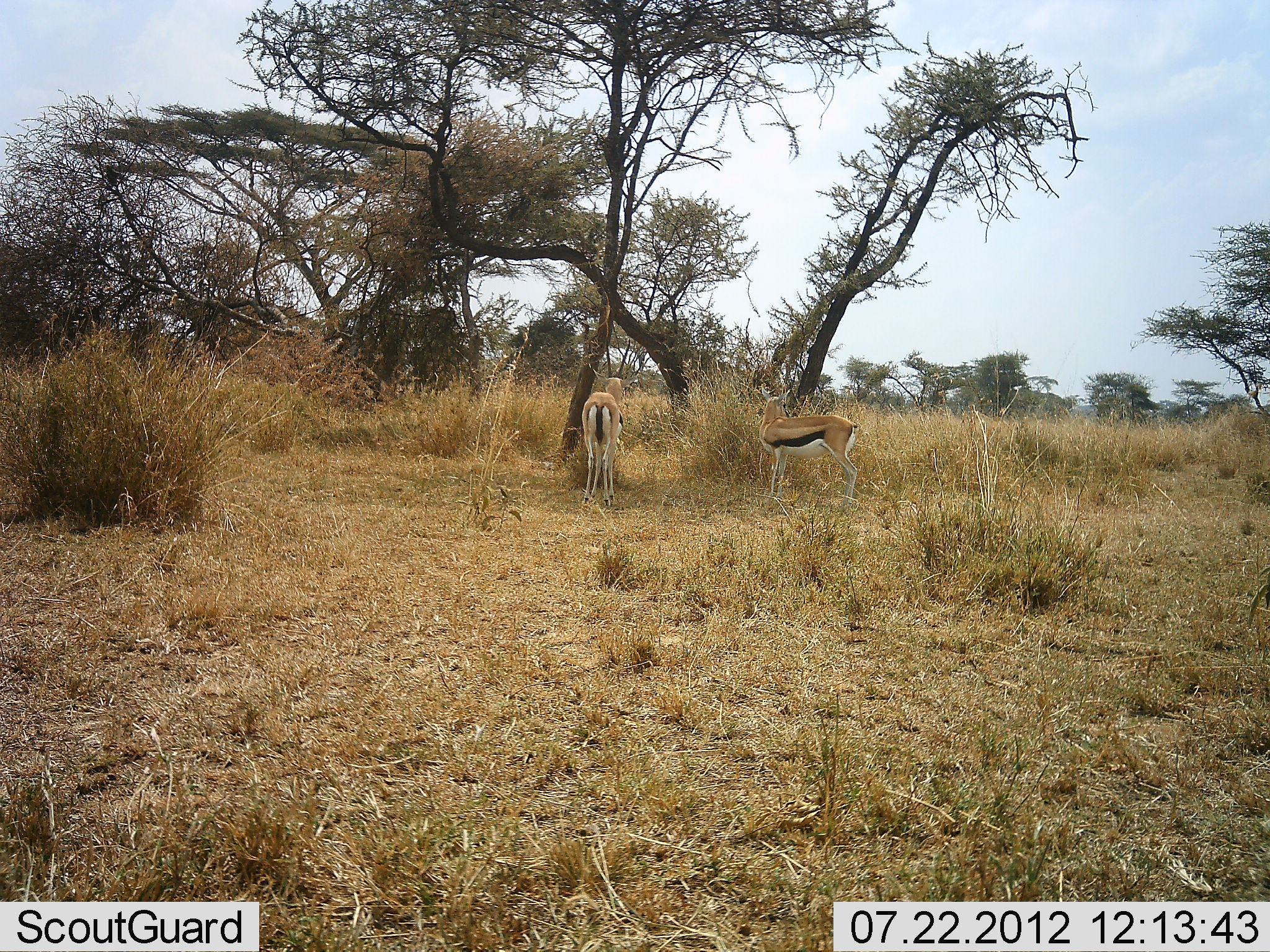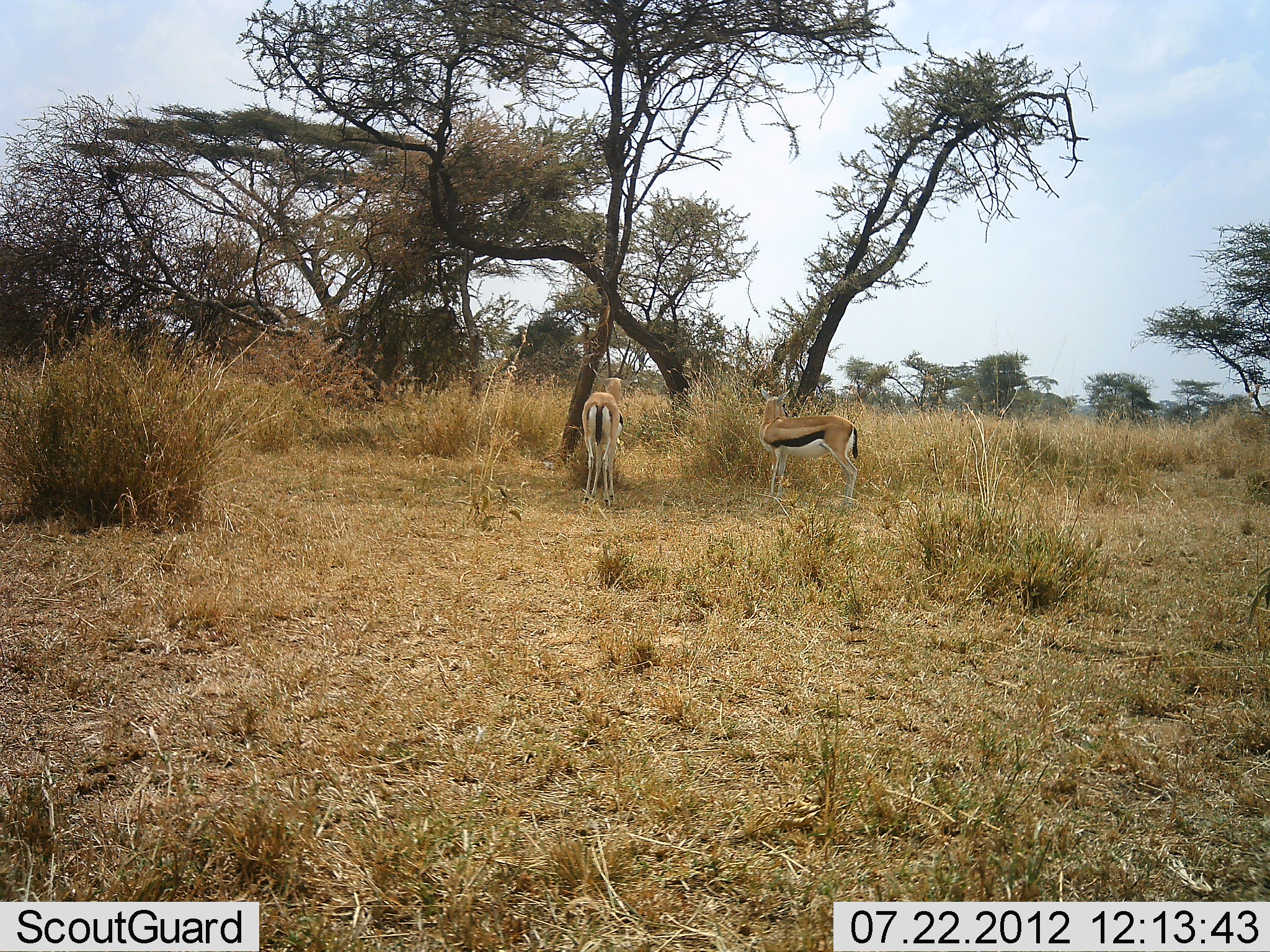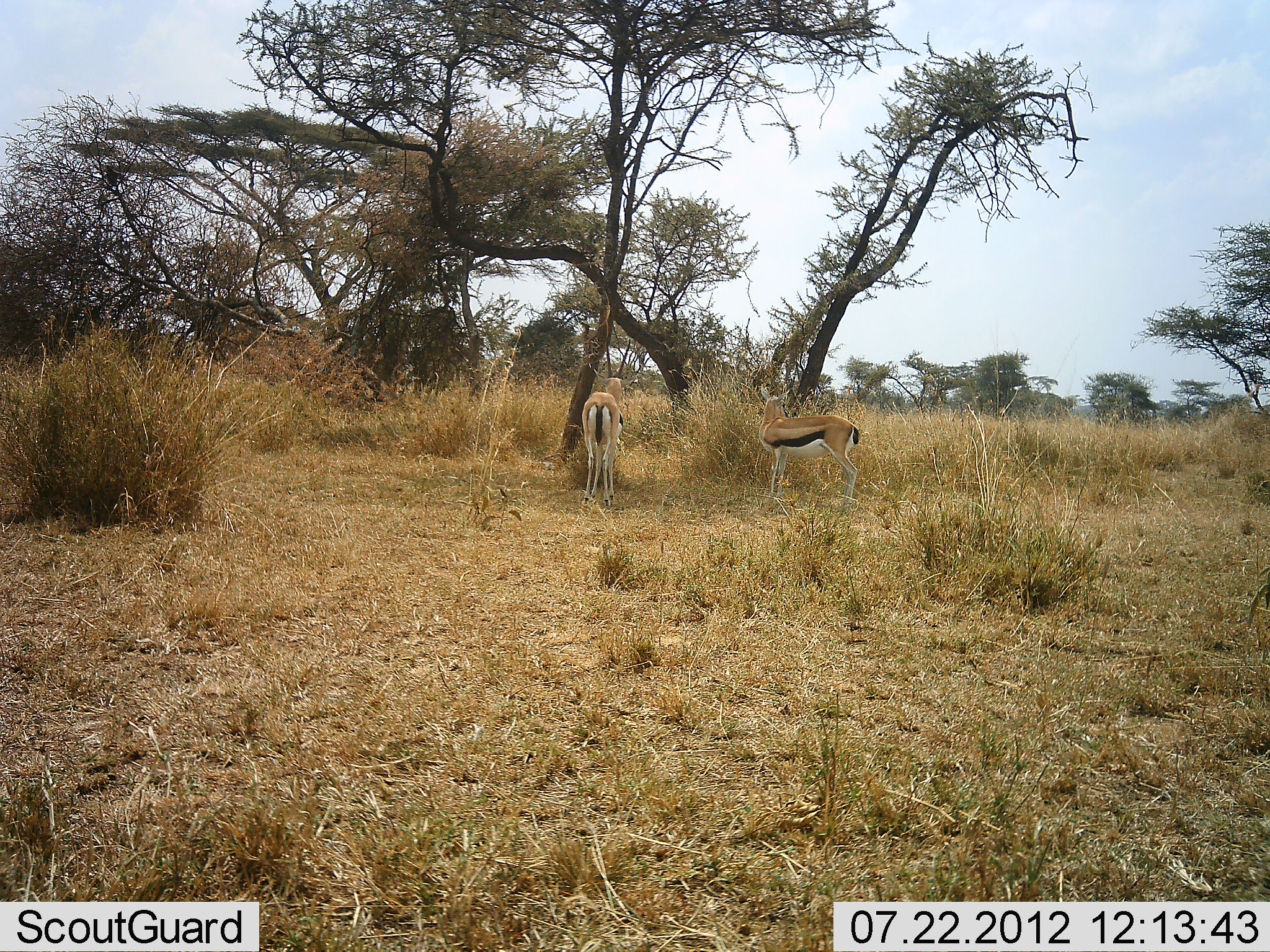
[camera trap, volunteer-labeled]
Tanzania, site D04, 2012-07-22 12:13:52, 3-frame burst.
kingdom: Animalia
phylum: Chordata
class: Mammalia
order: Artiodactyla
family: Bovidae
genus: Eudorcas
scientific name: Eudorcas thomsonii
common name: thomson's gazelle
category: gazellethomsons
Gazellethomsons (thomson's gazelle) (Eudorcas thomsonii), count 2. Behavior (volunteer vote fractions): standing 100%, resting 0%, moving 0%, interacting 0%. Young present (vote fraction): 0%. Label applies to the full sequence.